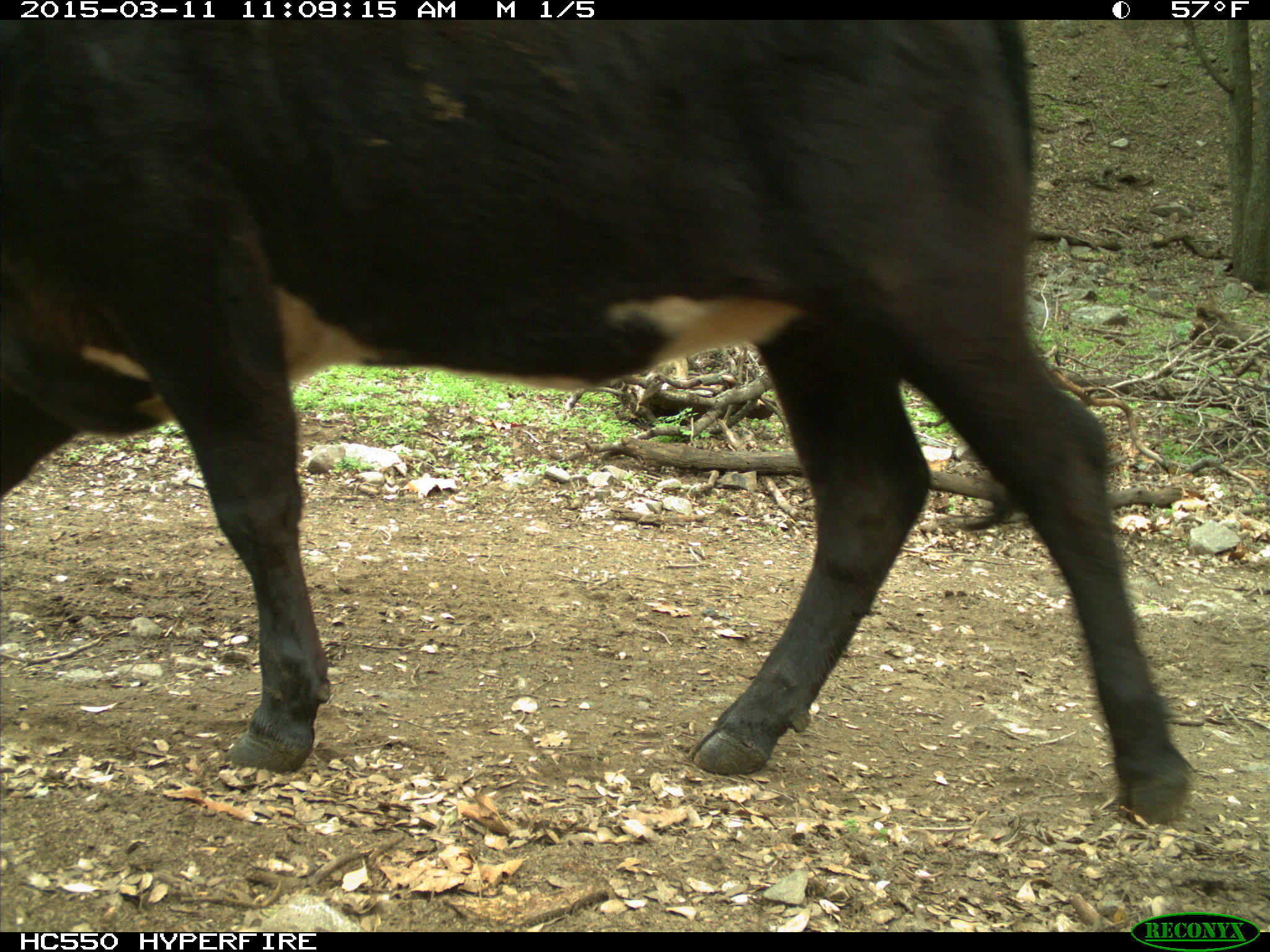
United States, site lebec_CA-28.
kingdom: Animalia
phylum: Chordata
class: Mammalia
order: Artiodactyla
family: Bovidae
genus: Bos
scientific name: Bos taurus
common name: domestic cow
Bos taurus (domestic cow).